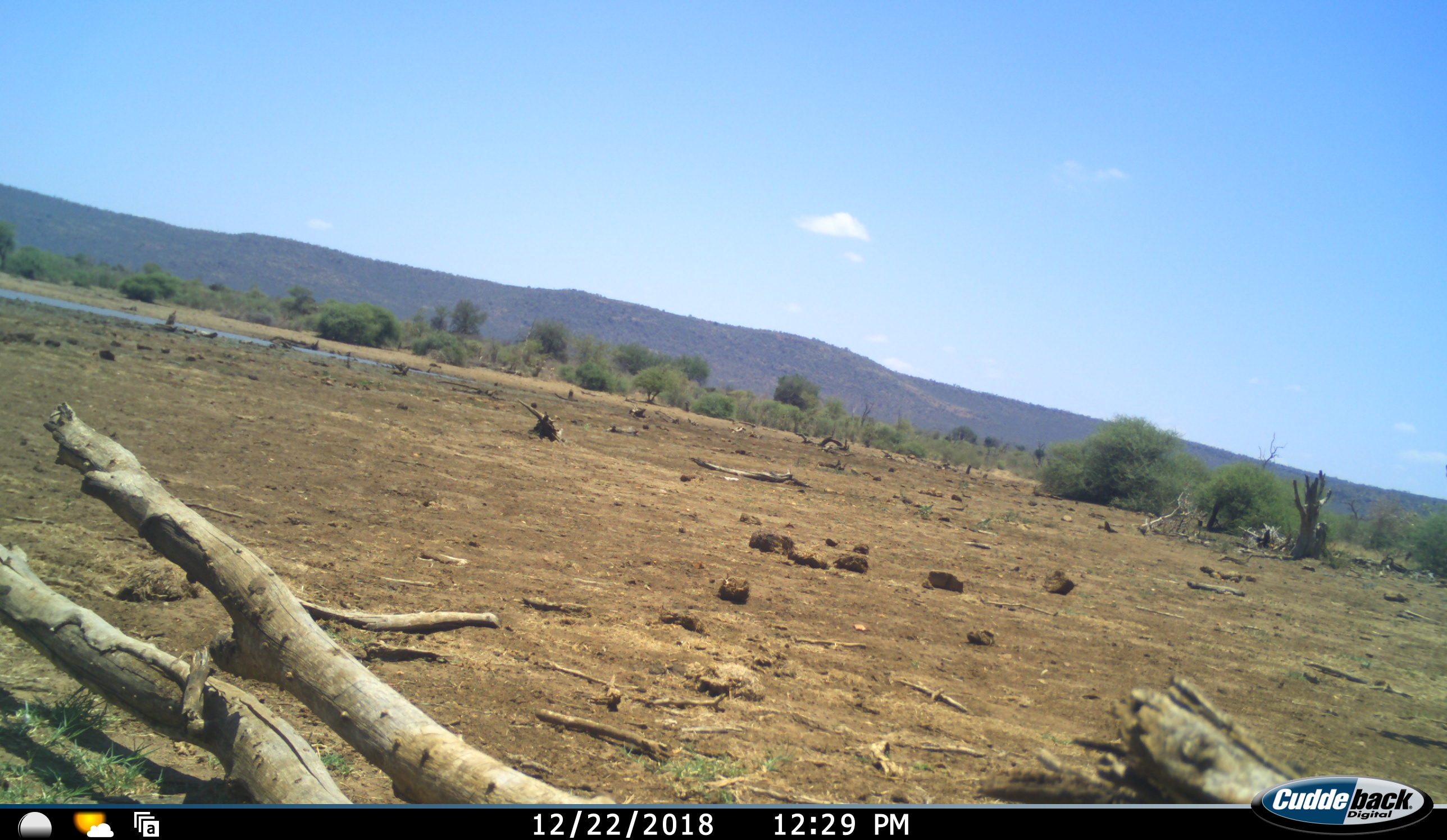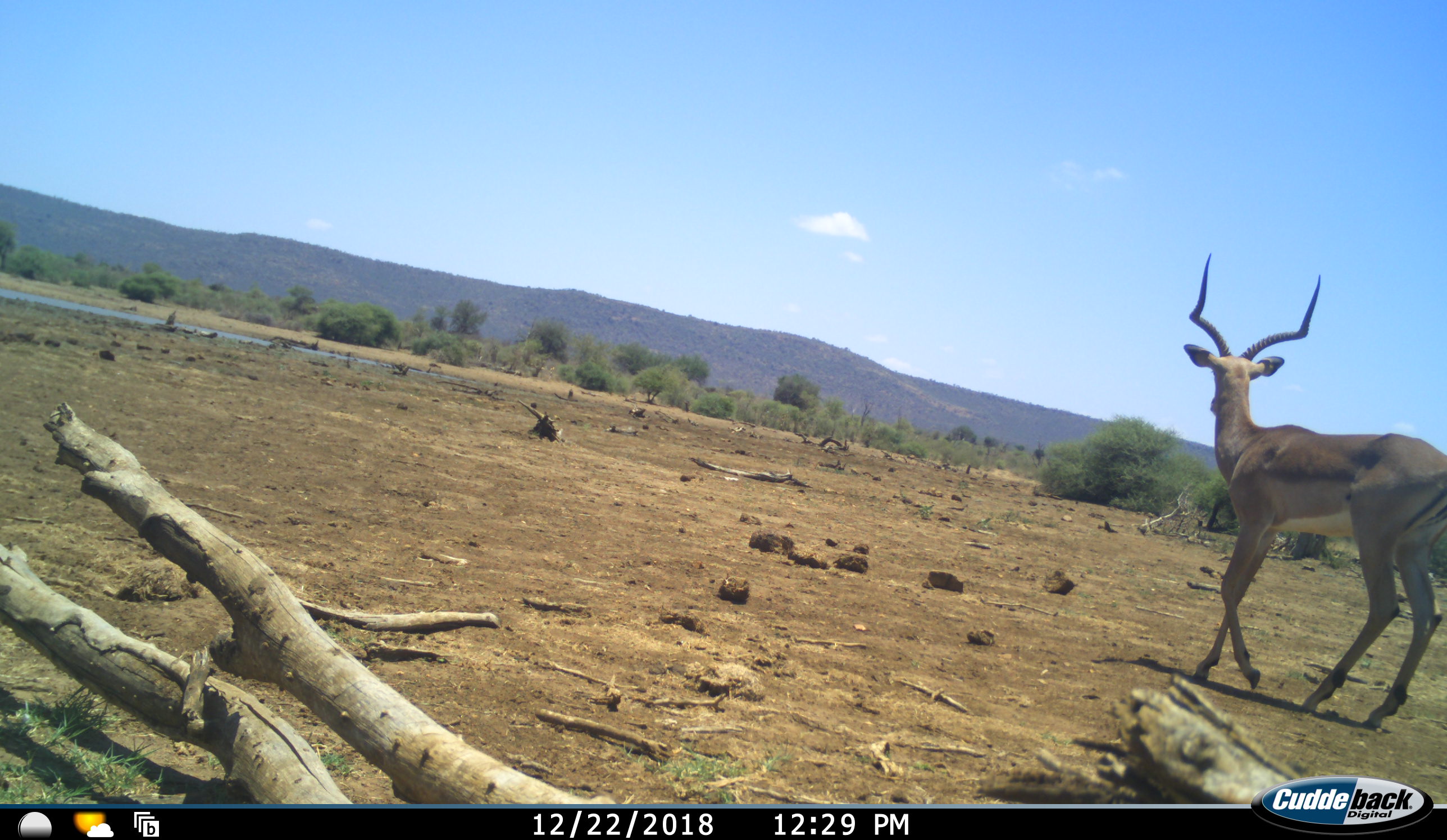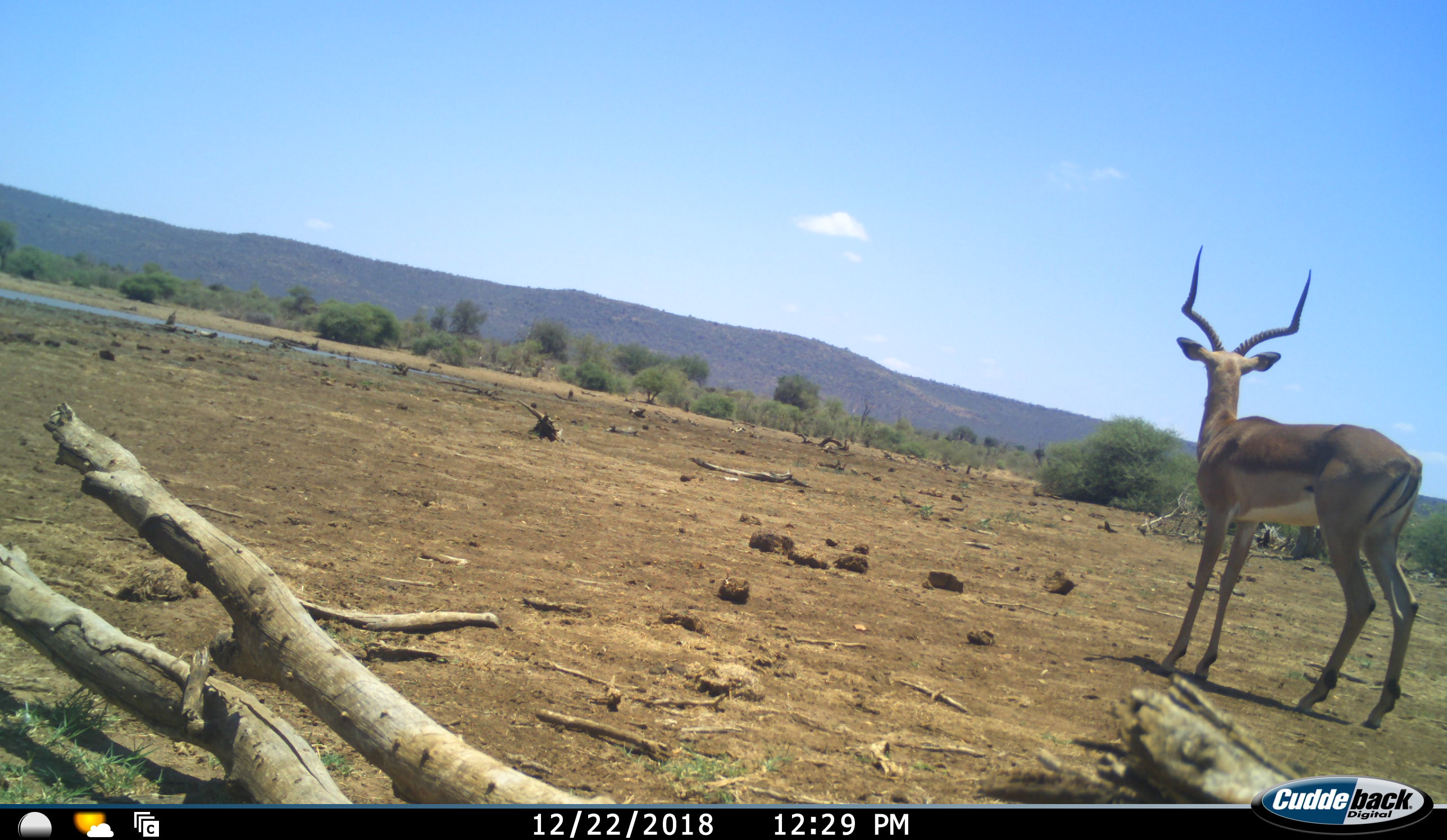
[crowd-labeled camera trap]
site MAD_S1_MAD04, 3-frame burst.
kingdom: Animalia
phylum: Chordata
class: Mammalia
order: Artiodactyla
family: Bovidae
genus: Aepyceros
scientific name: Aepyceros melampus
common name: impala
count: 1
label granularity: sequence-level